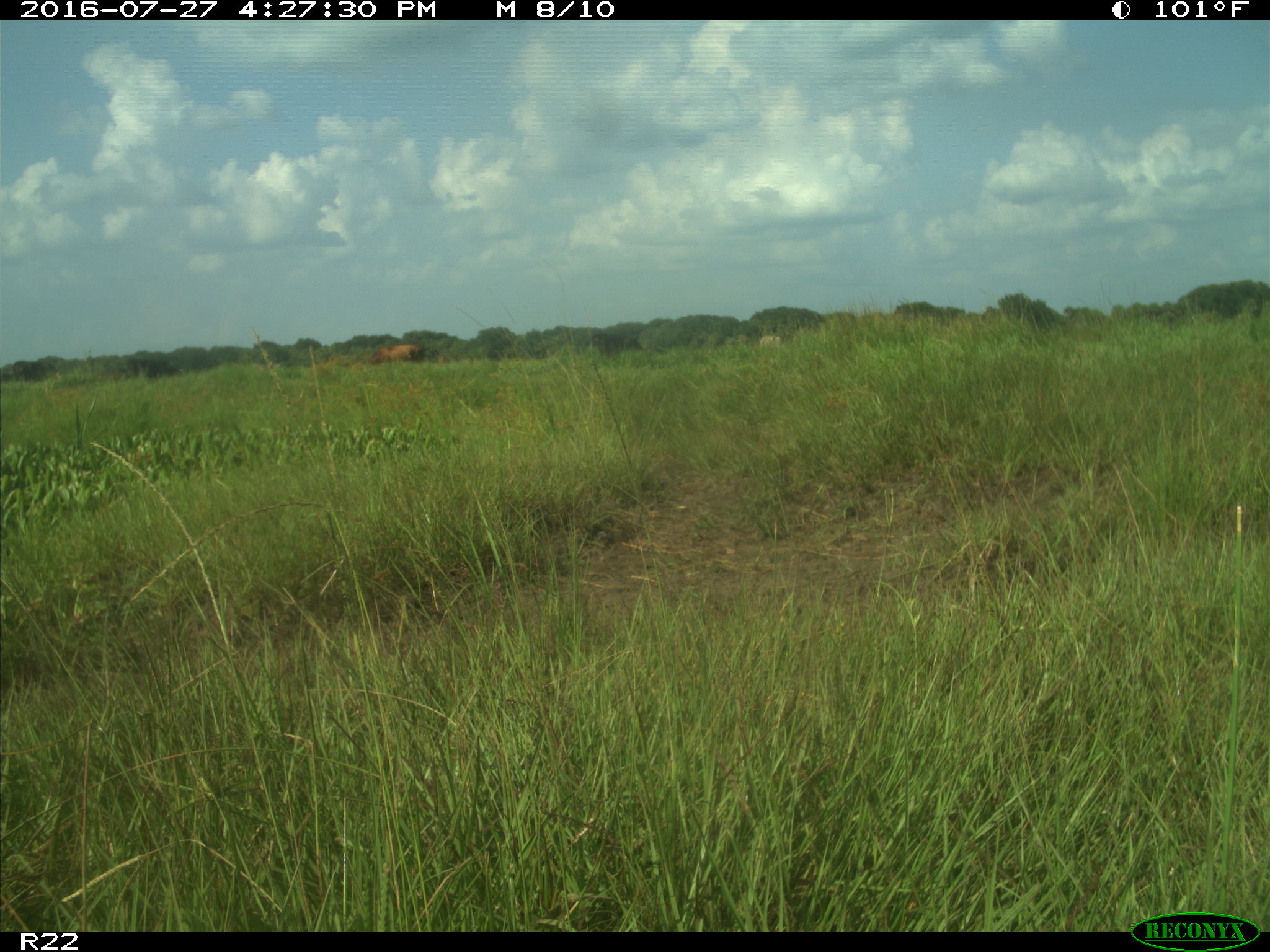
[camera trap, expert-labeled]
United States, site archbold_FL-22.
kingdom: Animalia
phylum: Chordata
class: Mammalia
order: Artiodactyla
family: Bovidae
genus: Bos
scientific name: Bos taurus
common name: domestic cow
Bos taurus (domestic cow).